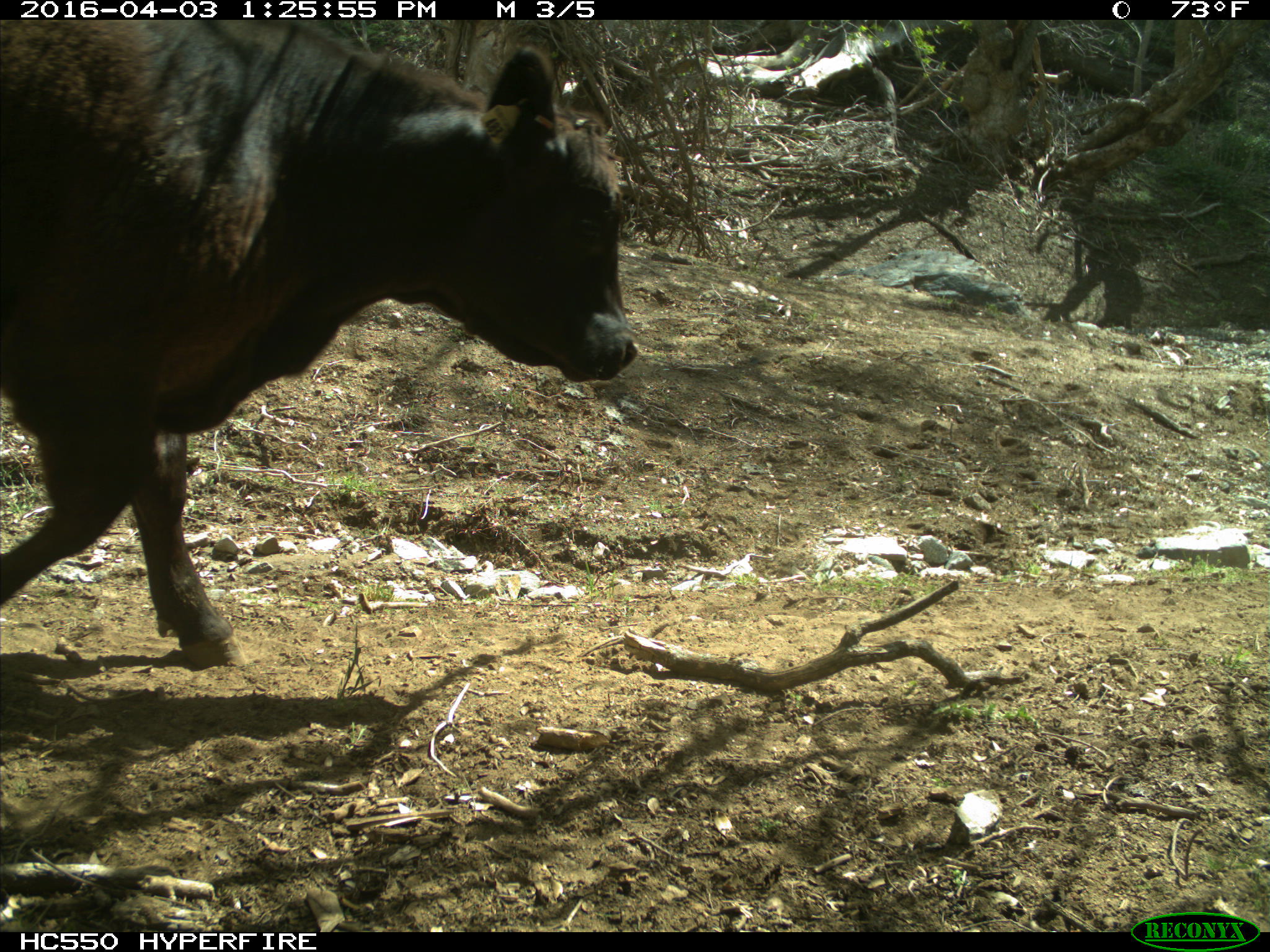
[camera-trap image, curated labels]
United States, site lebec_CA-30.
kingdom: Animalia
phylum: Chordata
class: Mammalia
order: Artiodactyla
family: Bovidae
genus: Bos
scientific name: Bos taurus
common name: domestic cow